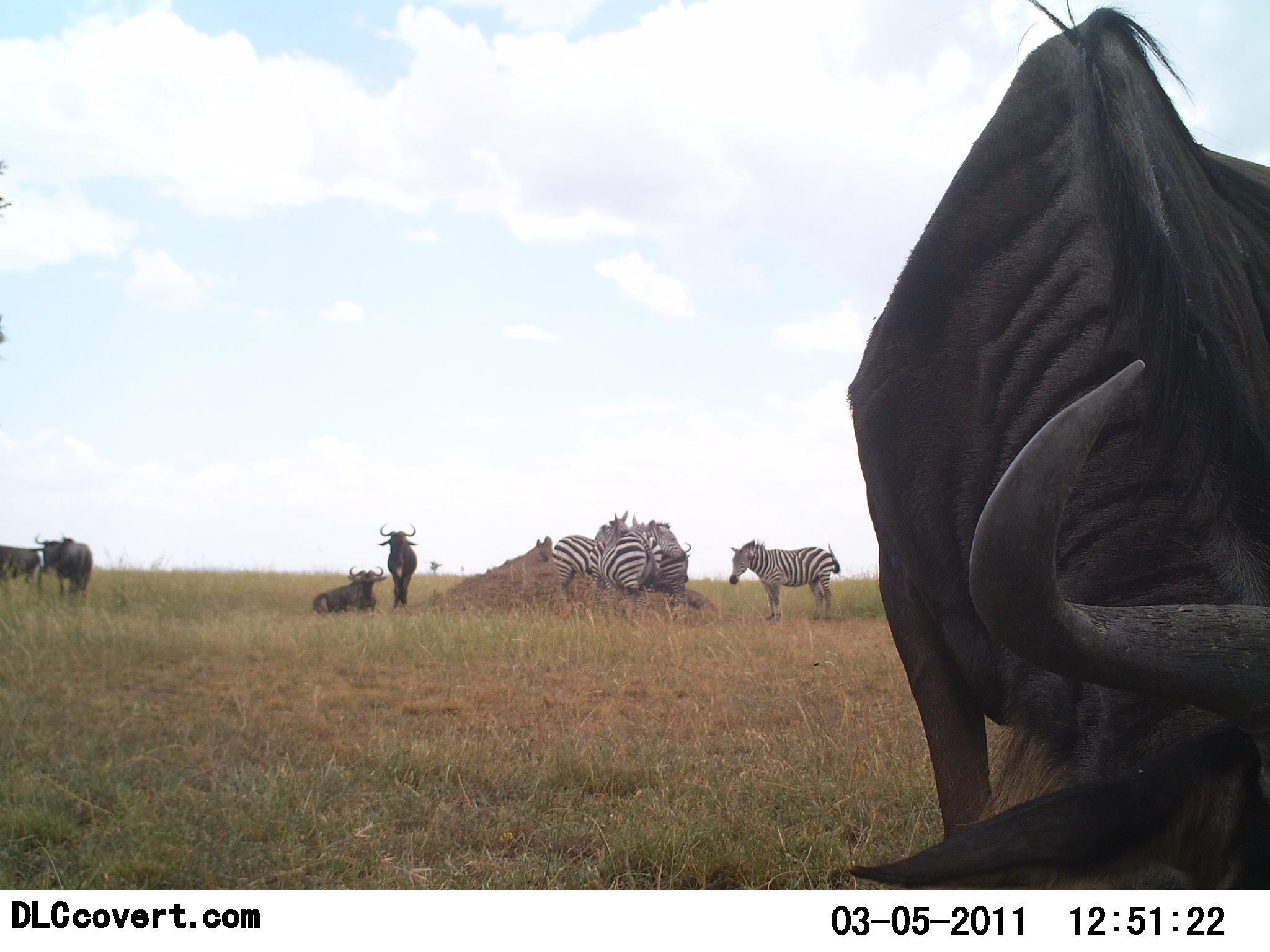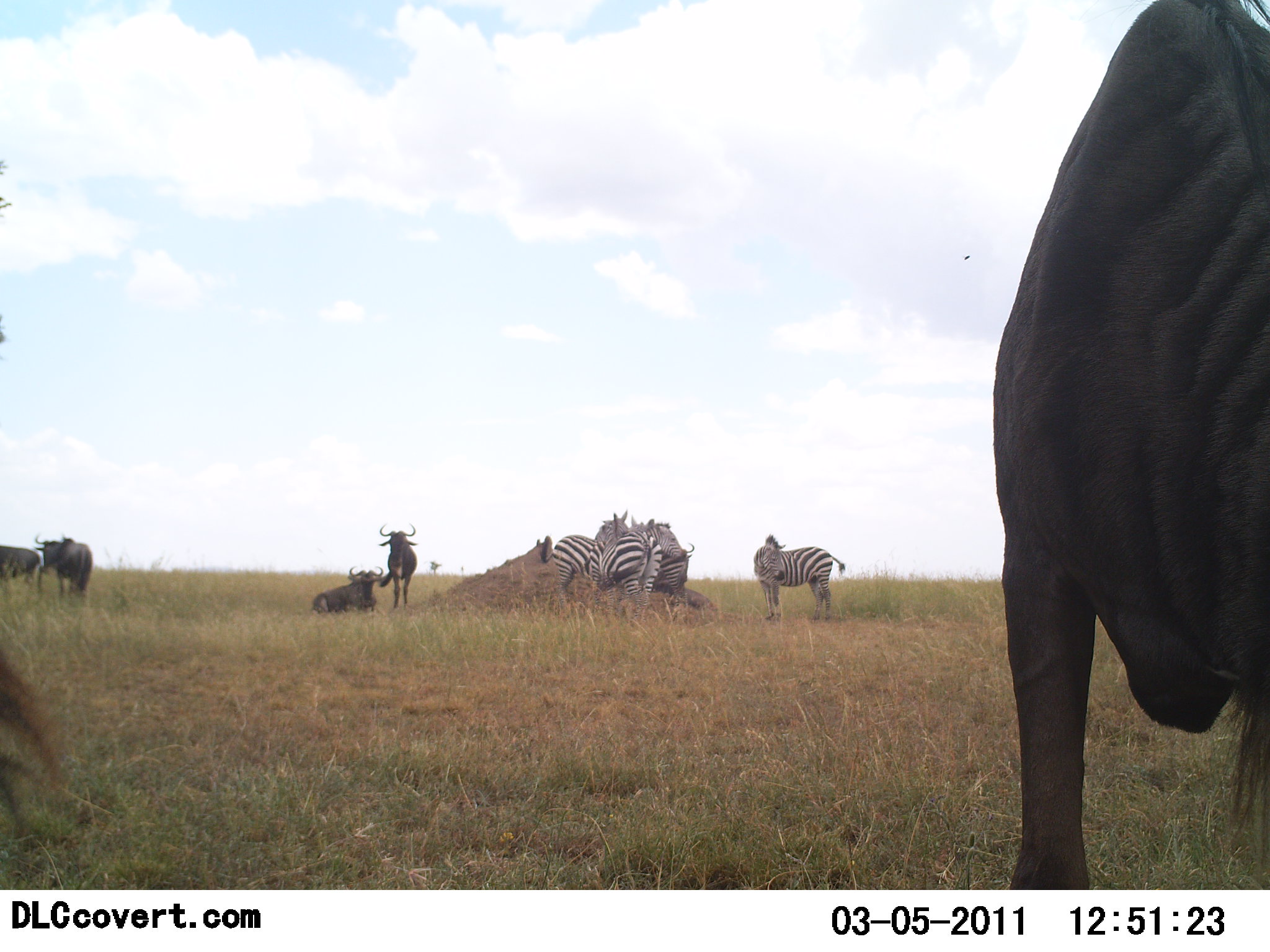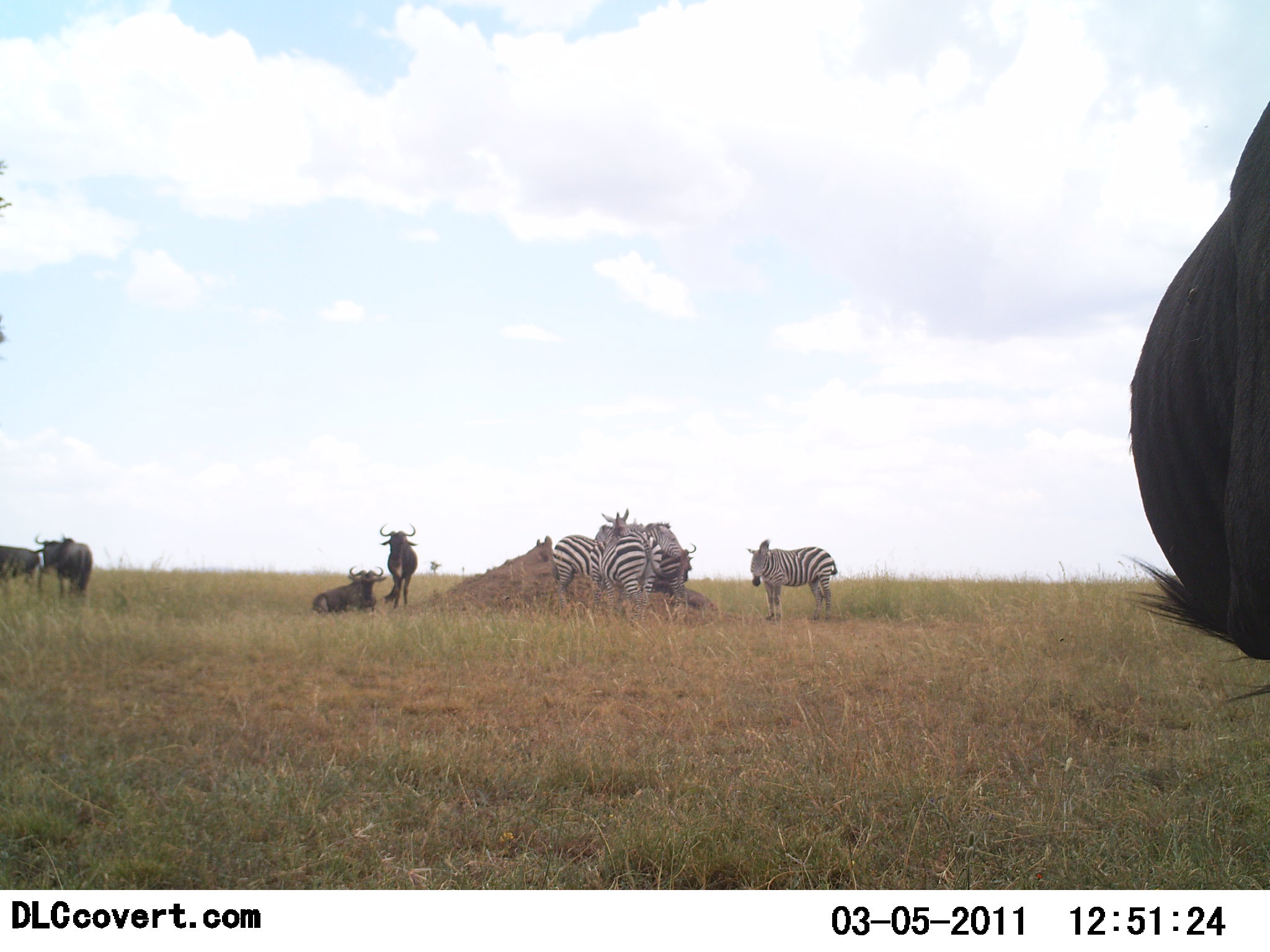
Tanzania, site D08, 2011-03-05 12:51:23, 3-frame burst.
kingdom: Animalia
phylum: Chordata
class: Mammalia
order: Artiodactyla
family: Bovidae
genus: Connochaetes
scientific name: Connochaetes taurinus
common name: blue wildebeest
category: wildebeest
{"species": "wildebeest (blue wildebeest) (Connochaetes taurinus)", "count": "5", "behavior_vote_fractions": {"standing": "77%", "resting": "69%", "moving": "15%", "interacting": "8%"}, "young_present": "0%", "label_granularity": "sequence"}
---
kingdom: Animalia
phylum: Chordata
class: Mammalia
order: Perissodactyla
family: Equidae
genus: Equus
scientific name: Equus quagga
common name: plains zebra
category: zebra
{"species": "zebra (plains zebra) (Equus quagga)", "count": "4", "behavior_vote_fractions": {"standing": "67%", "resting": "33%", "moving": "0%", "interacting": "17%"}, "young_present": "0%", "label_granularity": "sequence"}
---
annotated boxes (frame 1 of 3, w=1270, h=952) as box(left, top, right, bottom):
animal: box(846, 1, 1270, 889); box(728, 537, 841, 622); box(555, 510, 630, 613); box(600, 520, 684, 606); box(631, 522, 691, 614); box(312, 563, 387, 621); box(35, 530, 94, 600); box(378, 519, 418, 610); box(0, 542, 42, 590)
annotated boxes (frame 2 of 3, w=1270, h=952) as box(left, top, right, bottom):
animal: box(994, 0, 1270, 882); box(599, 510, 685, 613); box(753, 532, 846, 627); box(553, 513, 632, 611); box(636, 522, 693, 605); box(312, 564, 385, 619); box(35, 532, 92, 601); box(379, 521, 418, 610); box(1, 544, 42, 586)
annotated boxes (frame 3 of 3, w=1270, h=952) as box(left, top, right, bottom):
animal: box(1124, 98, 1270, 702); box(551, 507, 641, 607); box(746, 539, 839, 624); box(596, 509, 657, 612); box(34, 529, 94, 602); box(642, 527, 697, 605); box(311, 561, 388, 614); box(379, 522, 417, 610); box(0, 543, 39, 581)